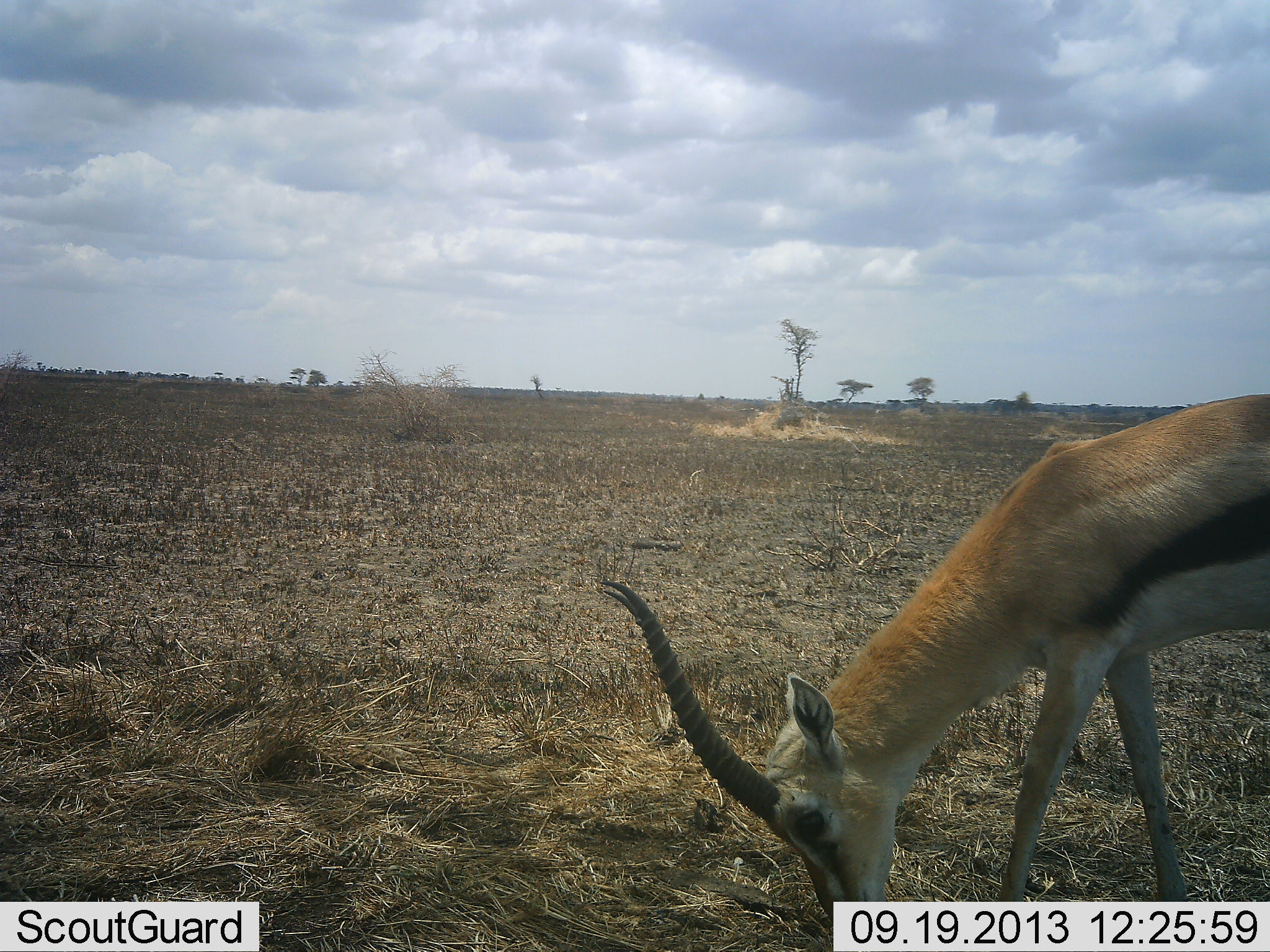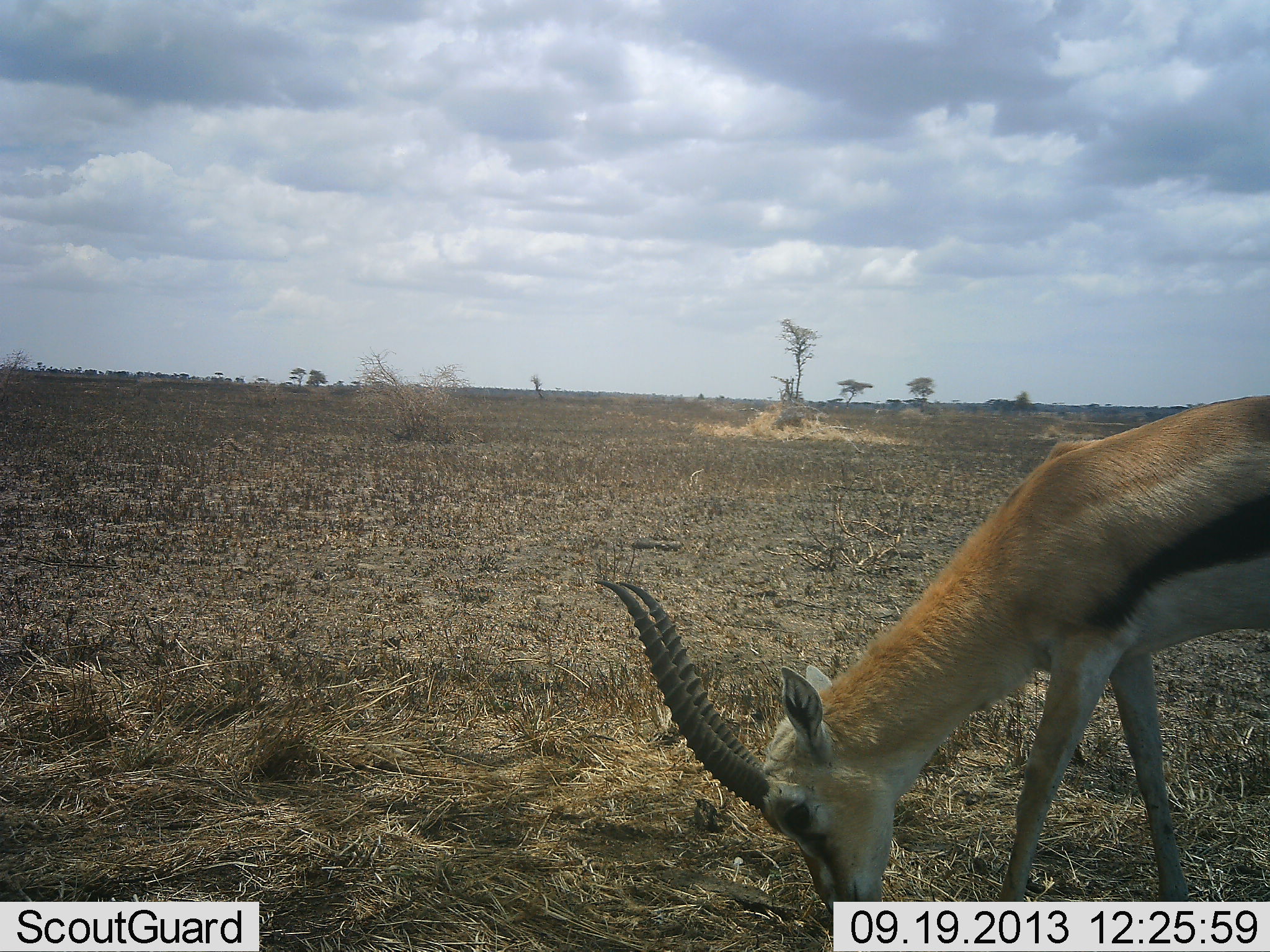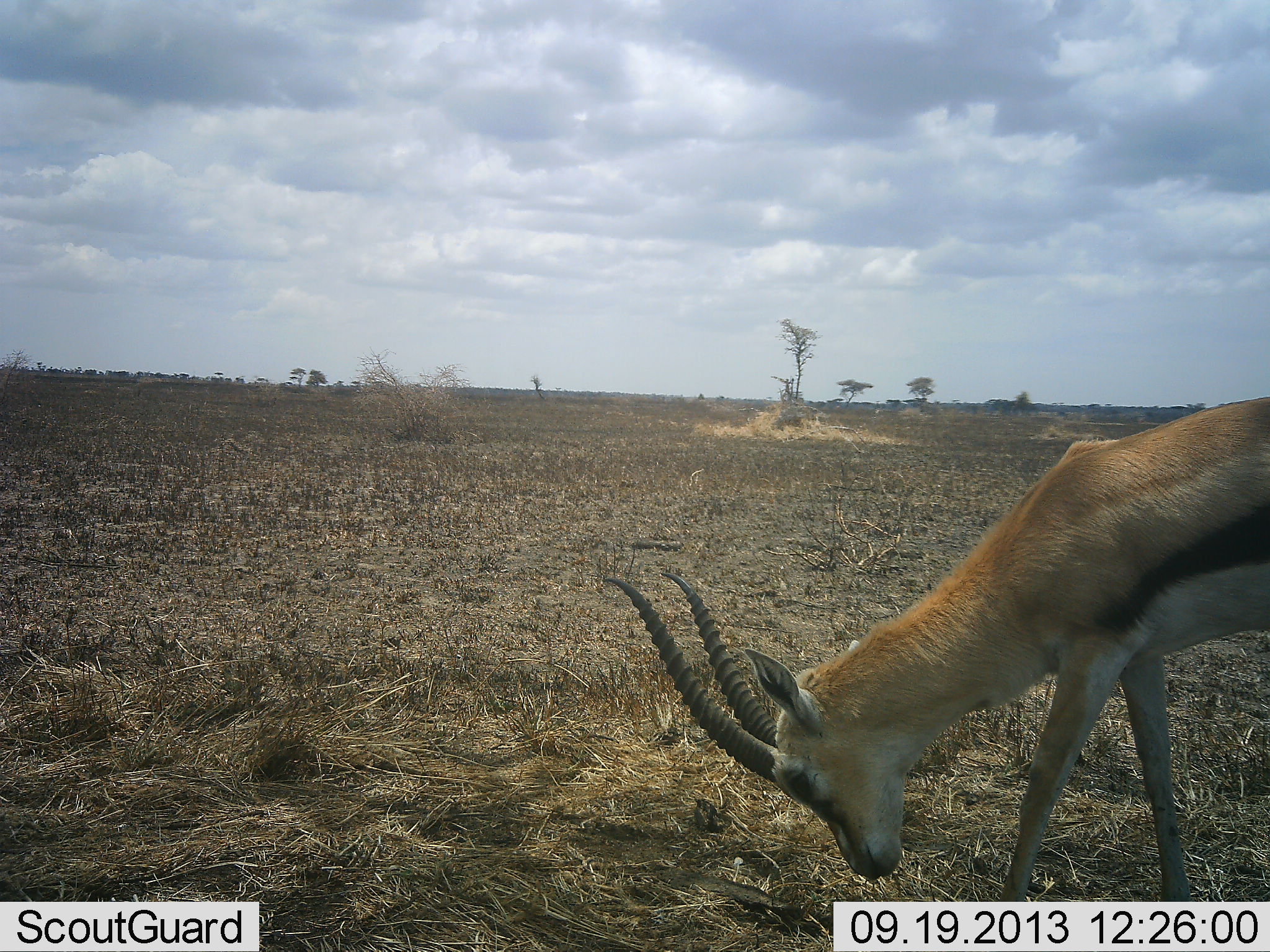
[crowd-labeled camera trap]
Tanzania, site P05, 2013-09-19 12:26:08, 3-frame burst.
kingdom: Animalia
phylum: Chordata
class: Mammalia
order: Artiodactyla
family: Bovidae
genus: Eudorcas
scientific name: Eudorcas thomsonii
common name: thomson's gazelle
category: gazellethomsons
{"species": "gazellethomsons (thomson's gazelle) (Eudorcas thomsonii)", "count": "1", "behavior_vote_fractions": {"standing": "16%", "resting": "0%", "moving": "3%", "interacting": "0%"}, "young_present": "0%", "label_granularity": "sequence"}